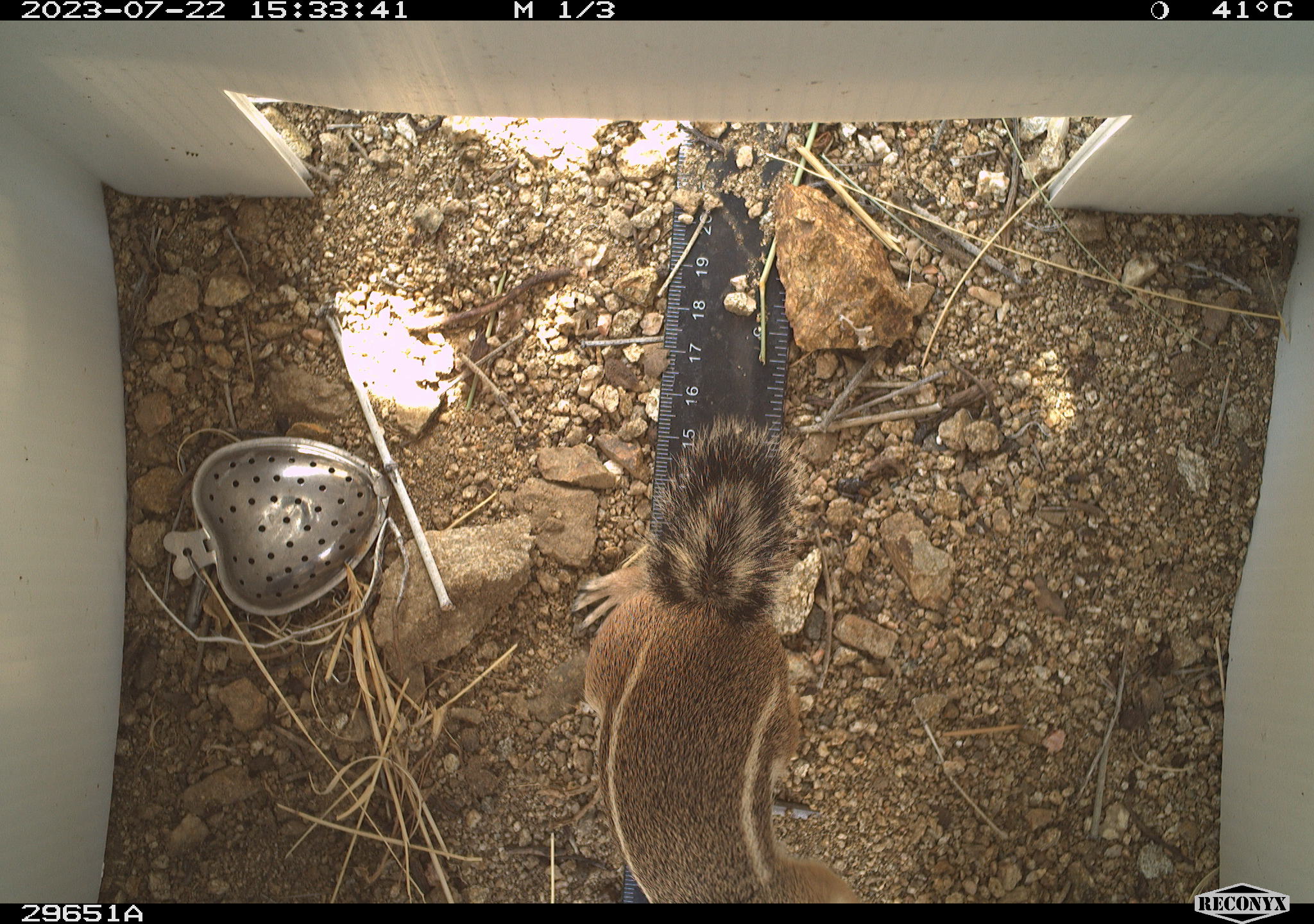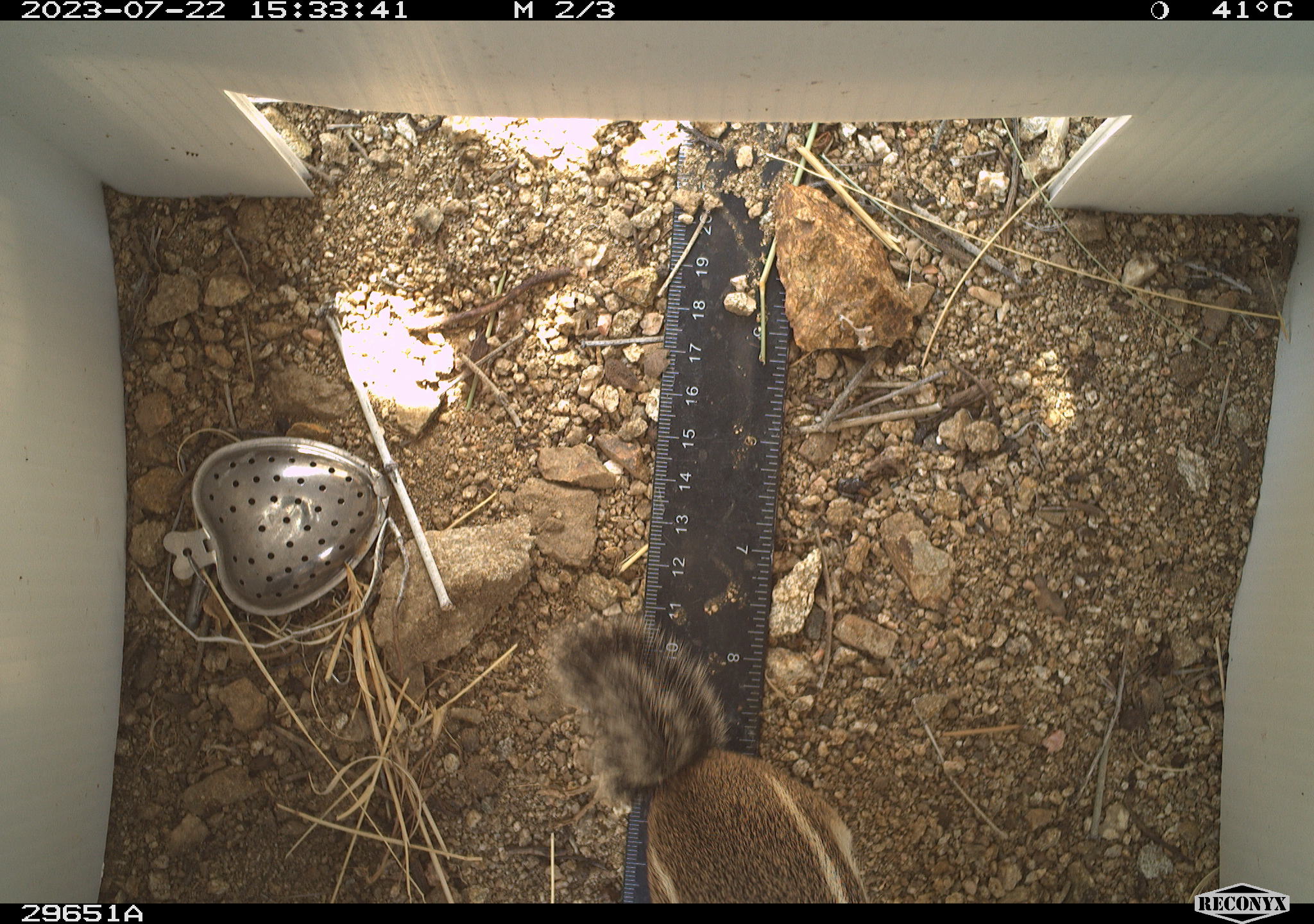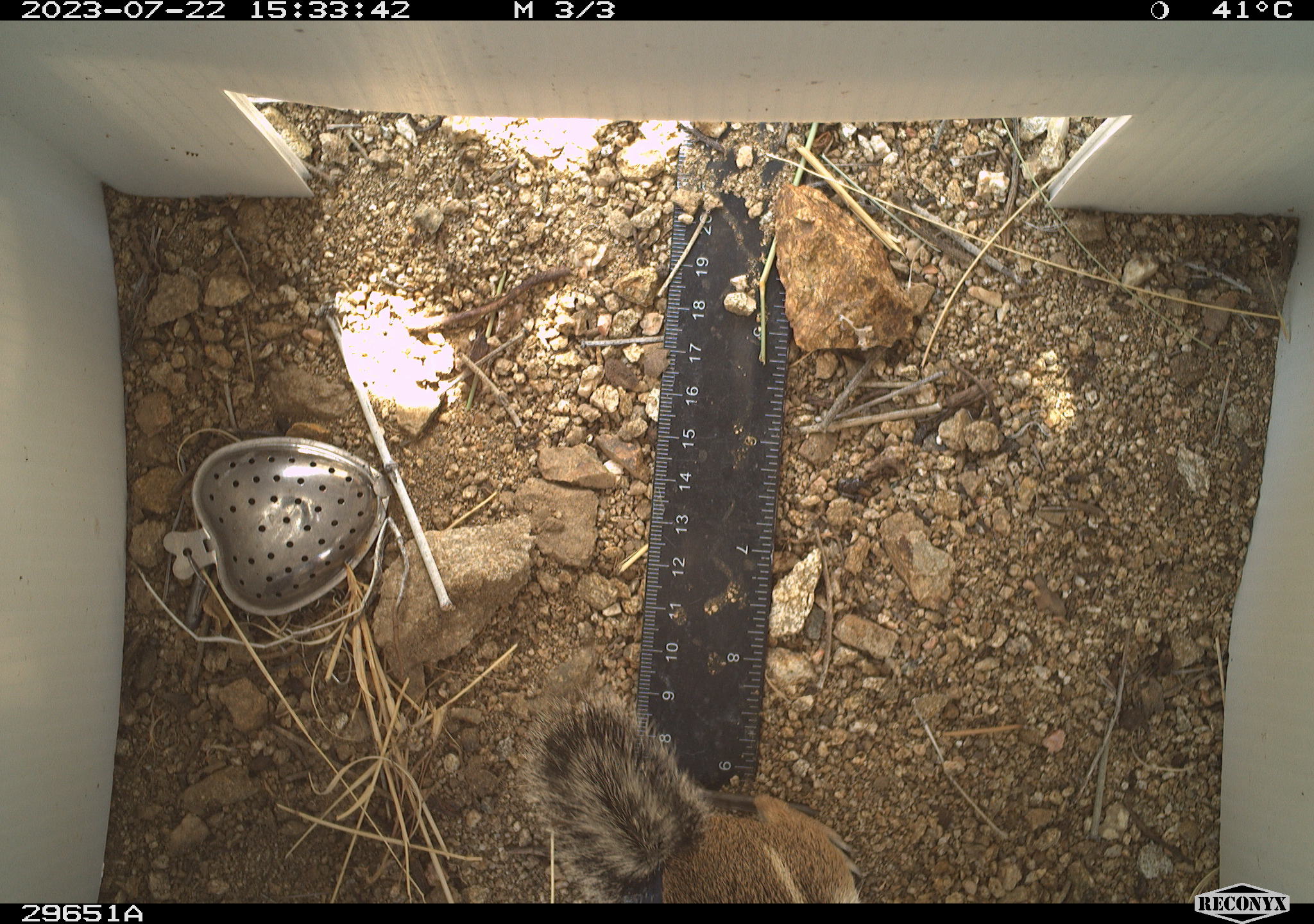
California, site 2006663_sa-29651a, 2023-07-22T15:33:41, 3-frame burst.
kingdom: Animalia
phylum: Chordata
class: Mammalia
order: Rodentia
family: Sciuridae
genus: Ammospermophilus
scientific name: Ammospermophilus leucurus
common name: white-tailed antelope squirrel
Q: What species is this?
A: White-tailed antelope squirrel (Ammospermophilus leucurus).